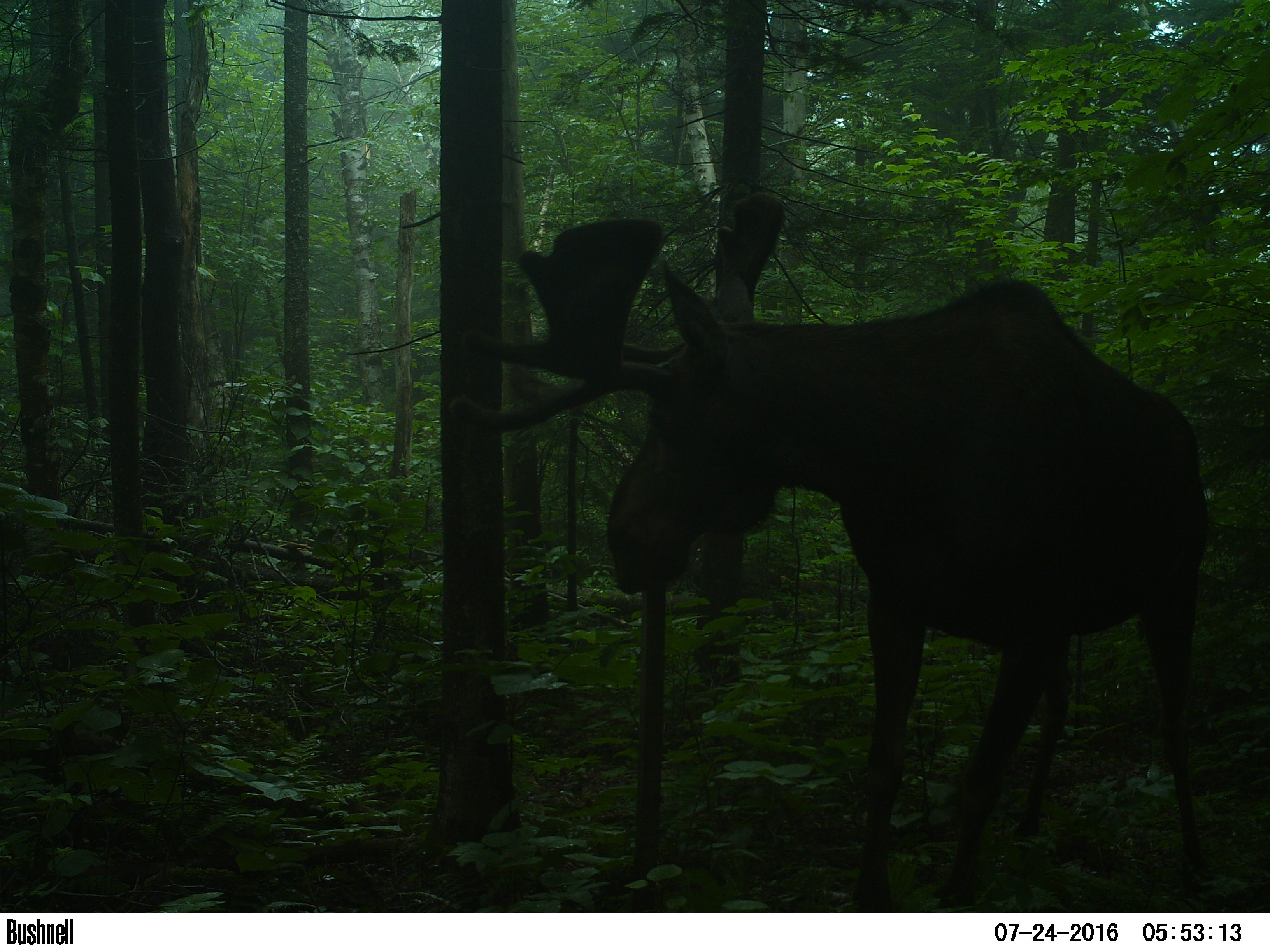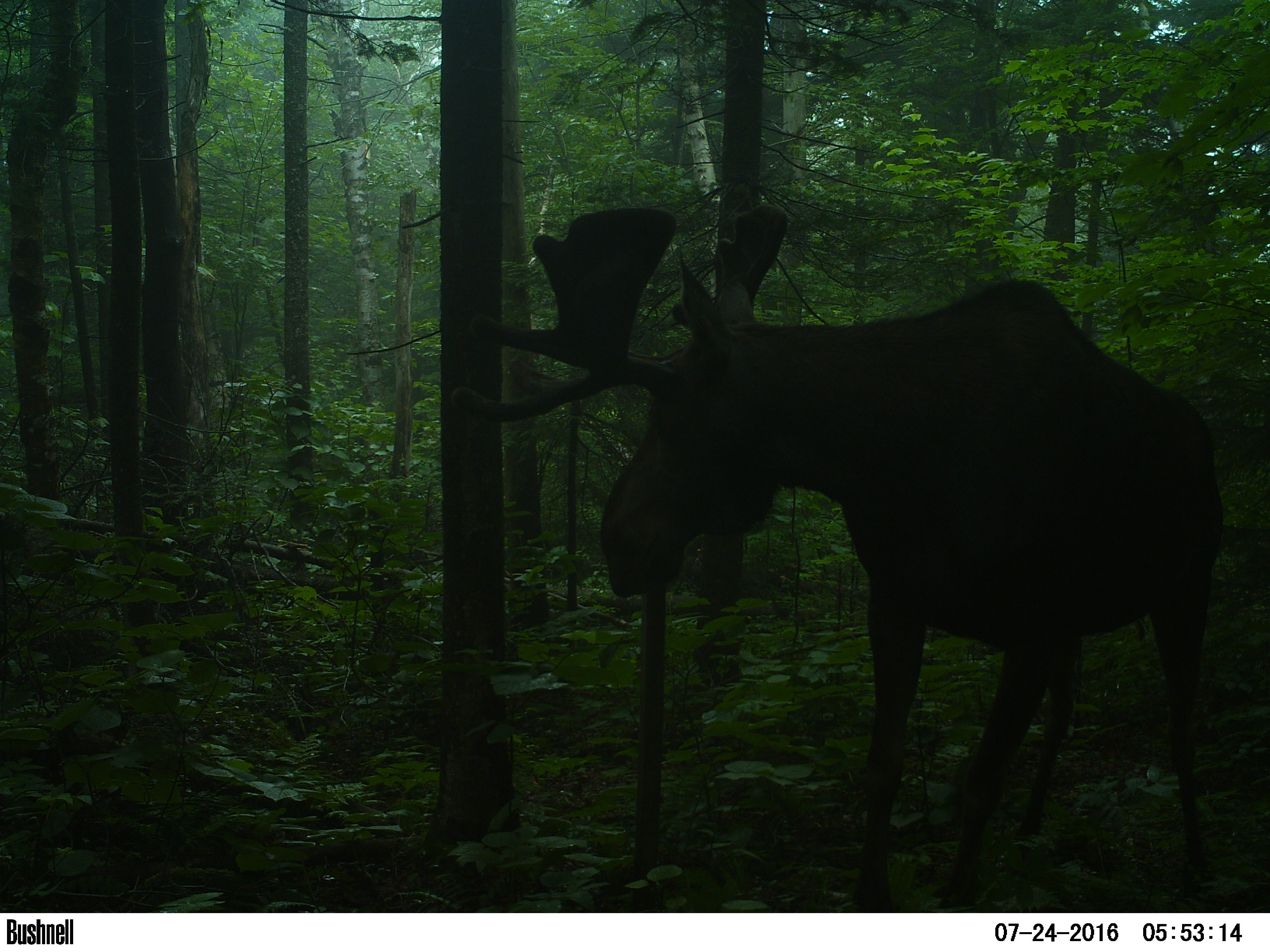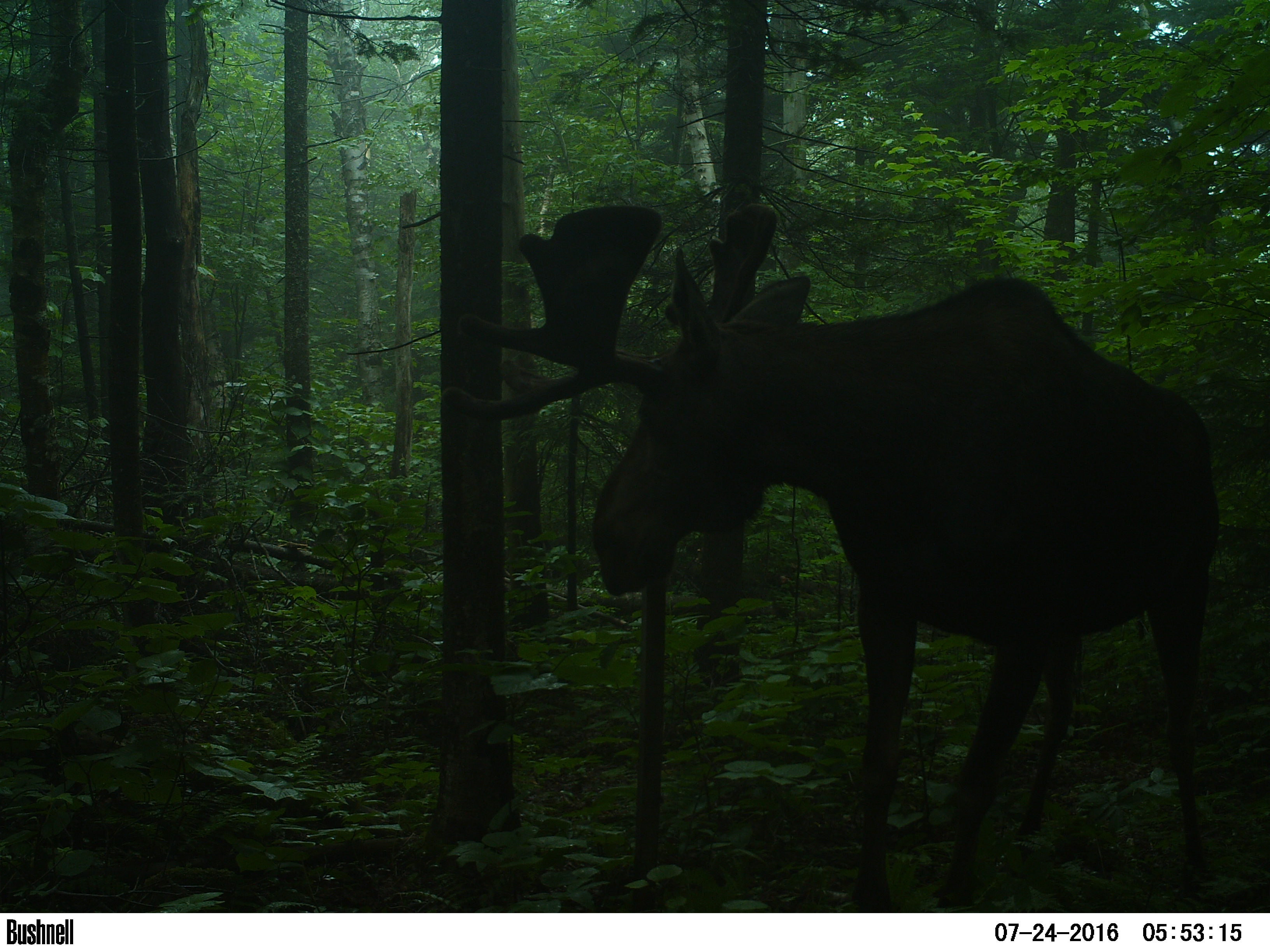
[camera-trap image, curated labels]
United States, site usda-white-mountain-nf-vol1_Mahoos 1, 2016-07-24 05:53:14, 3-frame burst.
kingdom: Animalia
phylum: Chordata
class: Mammalia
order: Artiodactyla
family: Cervidae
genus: Alces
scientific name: Alces alces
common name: moose